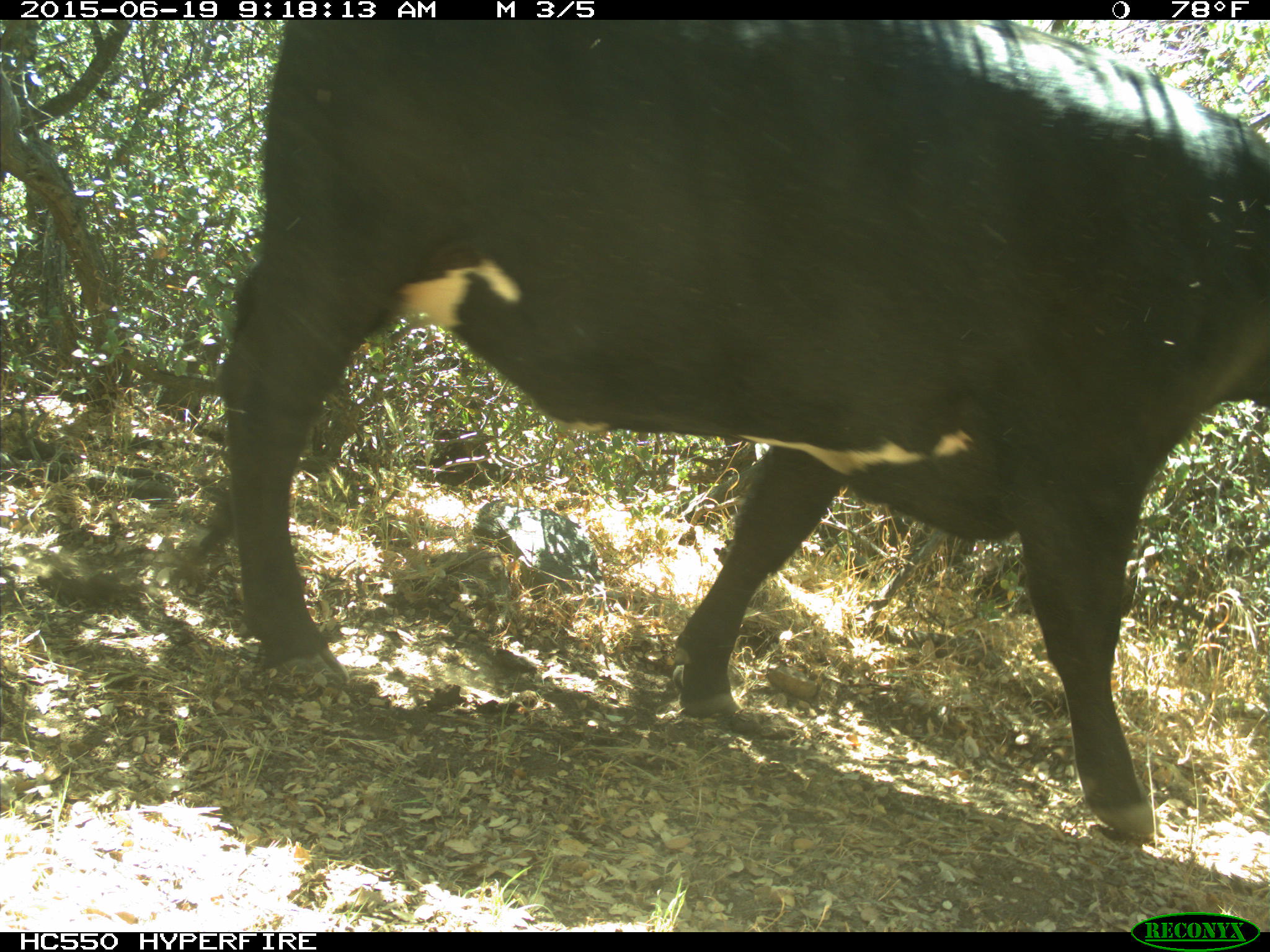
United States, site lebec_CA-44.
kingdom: Animalia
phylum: Chordata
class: Mammalia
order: Artiodactyla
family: Bovidae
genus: Bos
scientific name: Bos taurus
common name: domestic cow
Bos taurus (domestic cow).